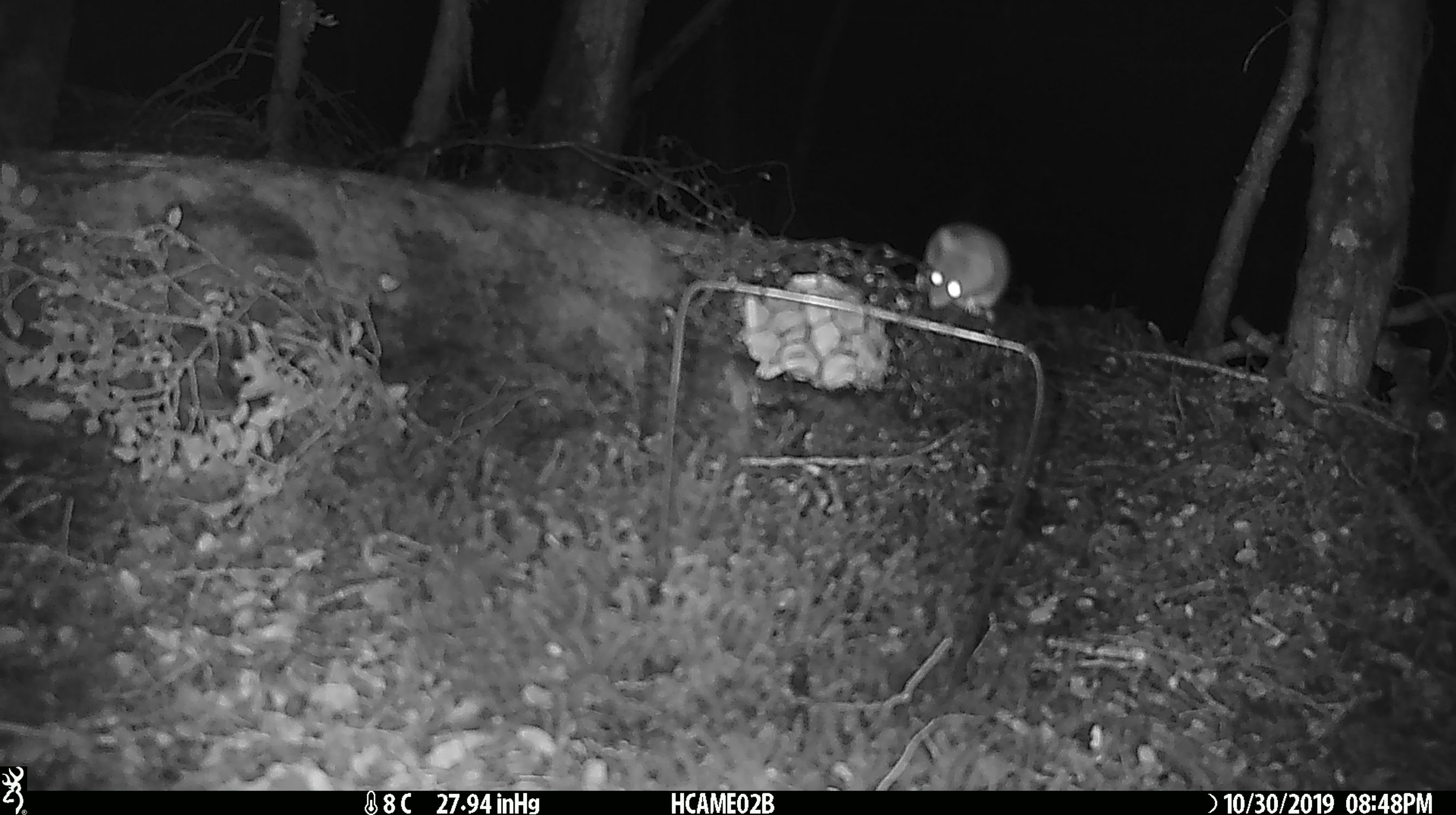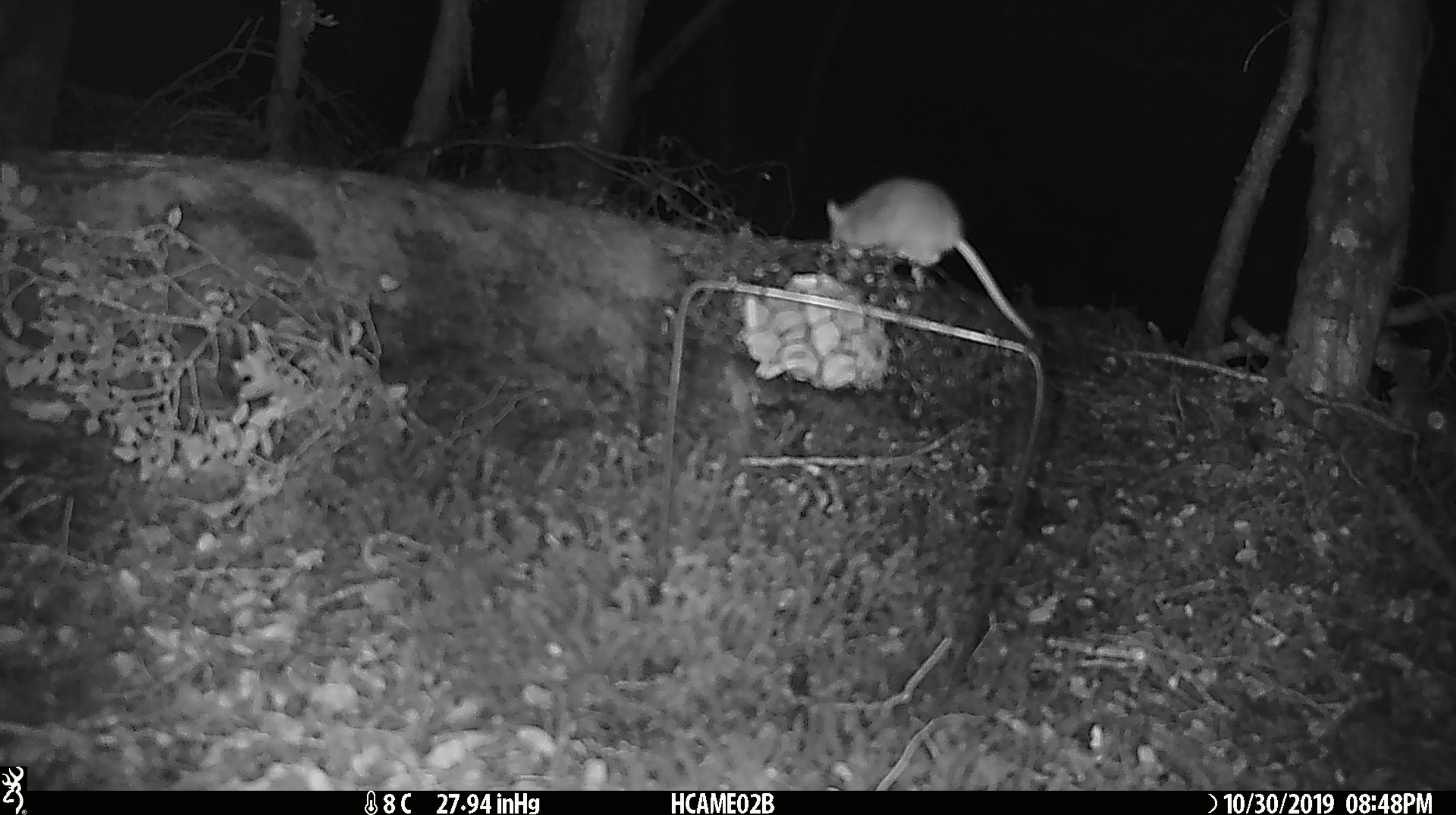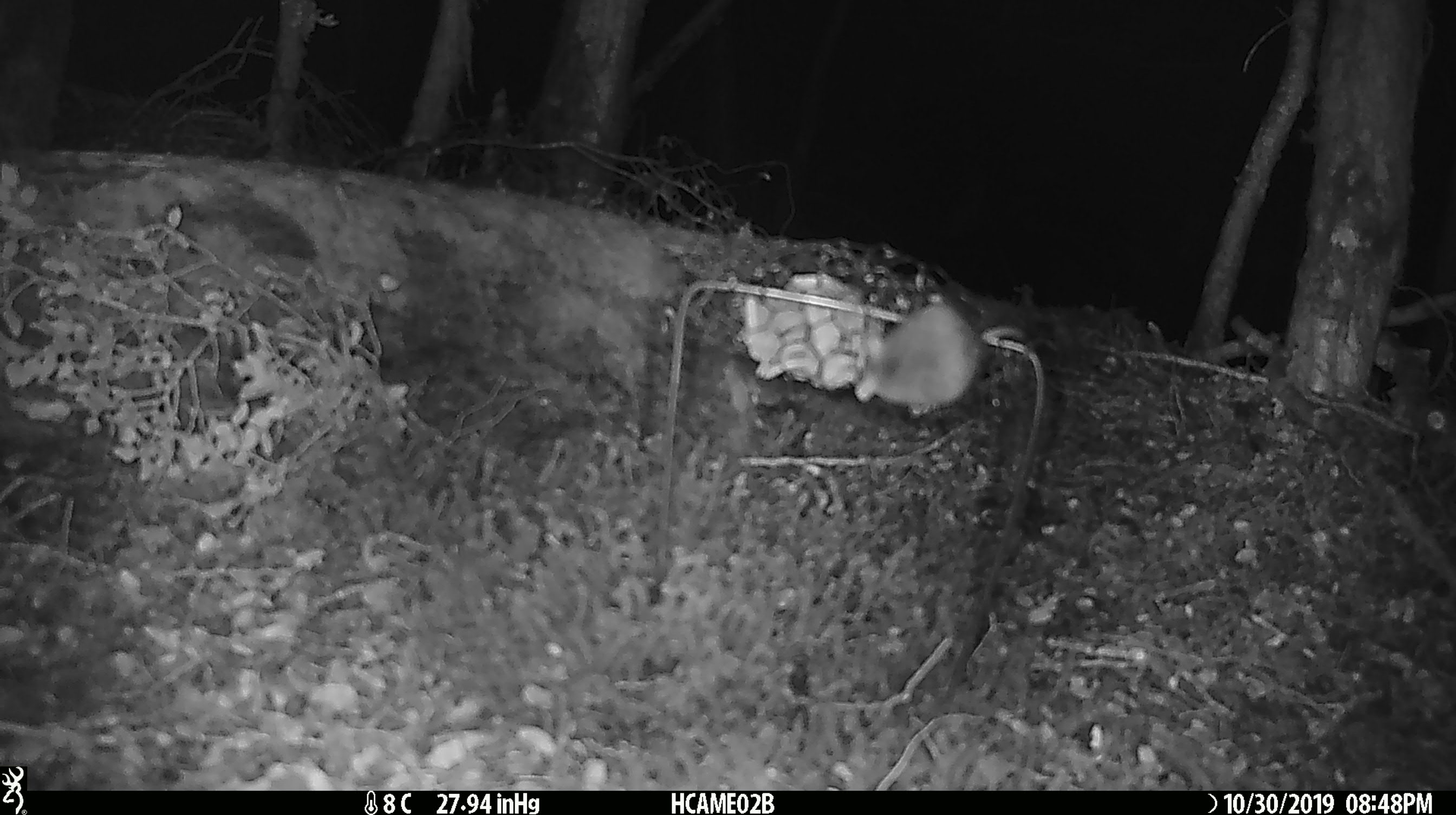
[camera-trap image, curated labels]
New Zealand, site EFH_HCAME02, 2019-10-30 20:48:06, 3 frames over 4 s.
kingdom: Animalia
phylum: Chordata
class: Mammalia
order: Rodentia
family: Muridae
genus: Mus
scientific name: Mus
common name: mouse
Mouse (Mus).